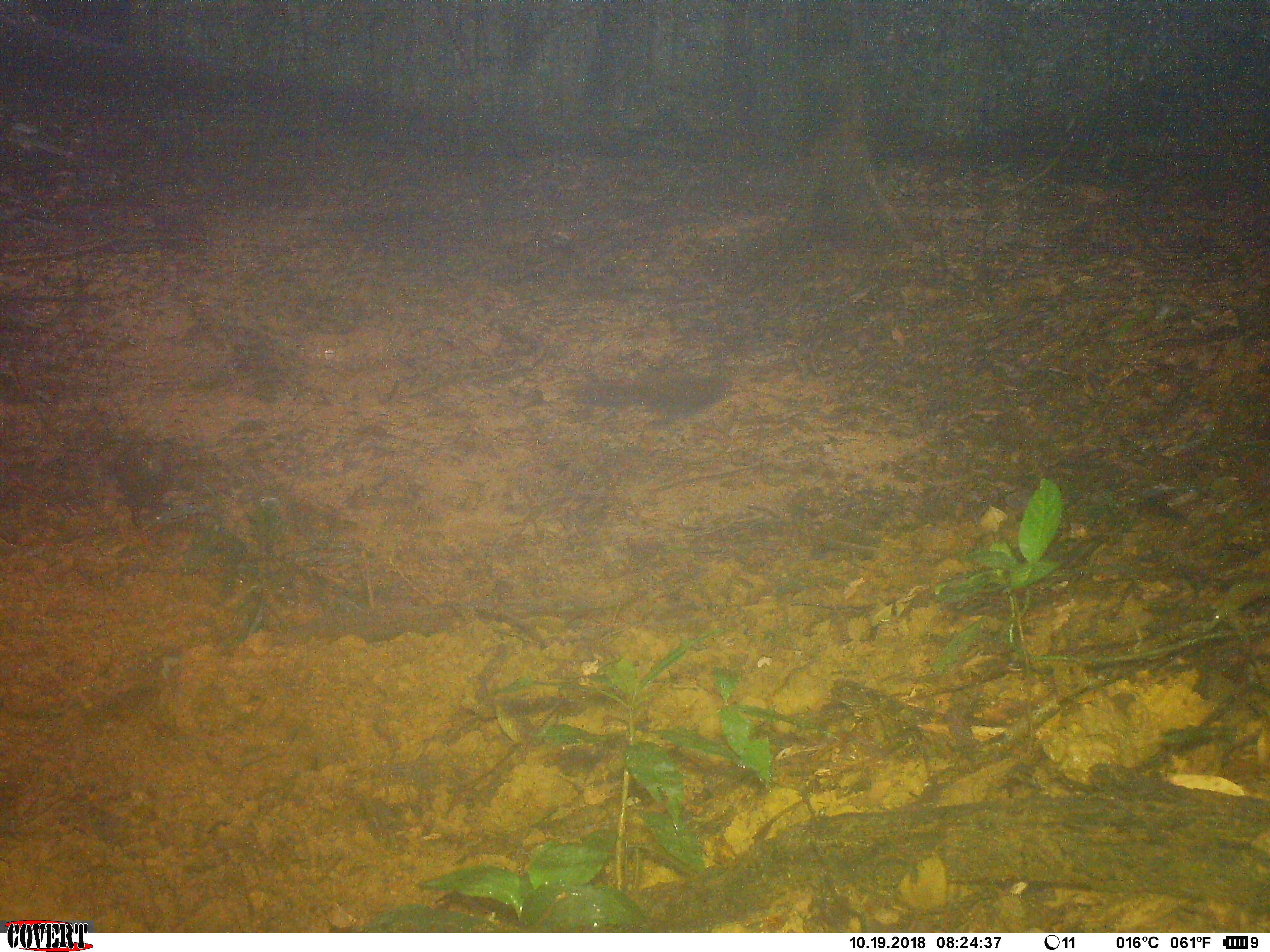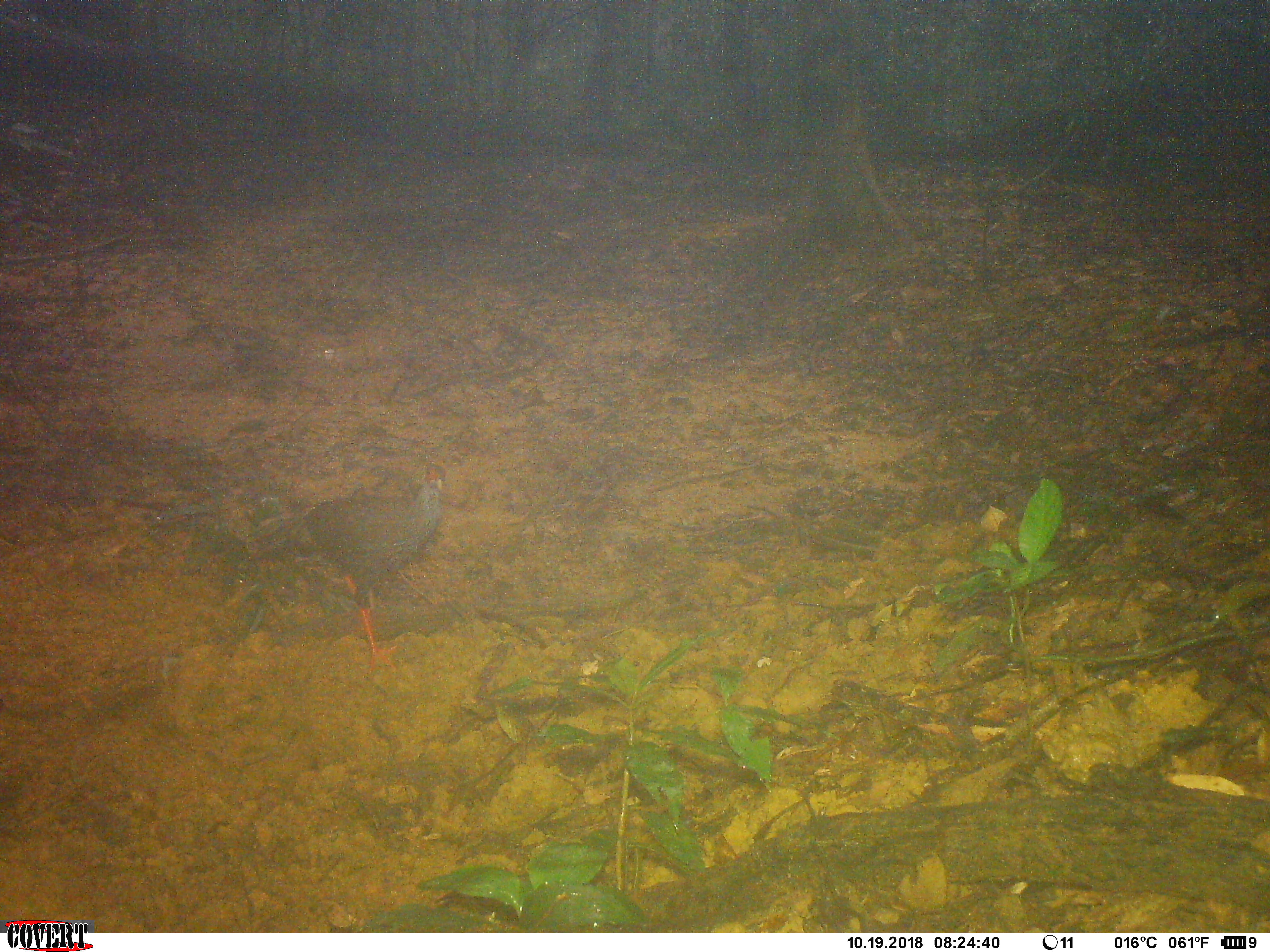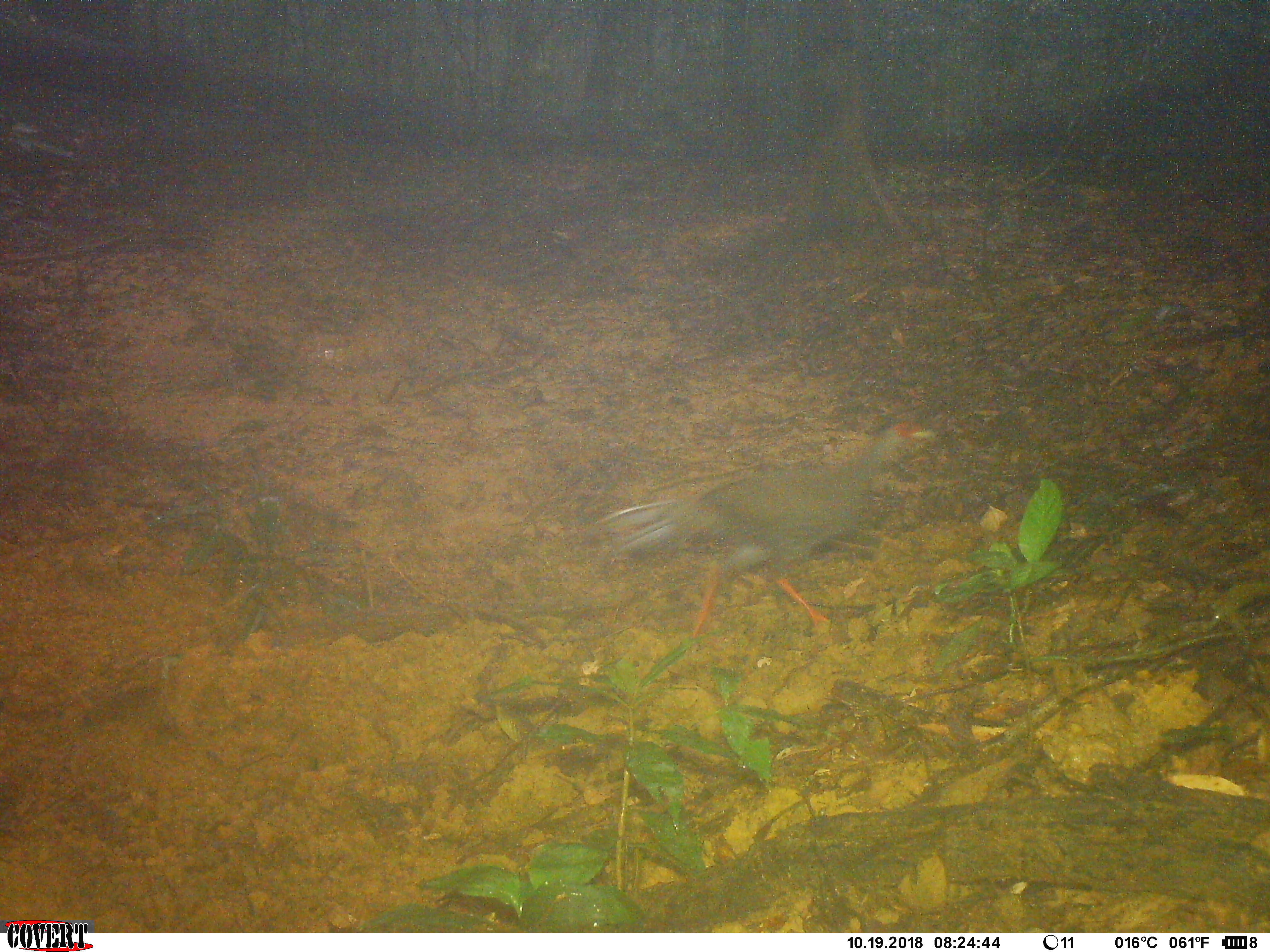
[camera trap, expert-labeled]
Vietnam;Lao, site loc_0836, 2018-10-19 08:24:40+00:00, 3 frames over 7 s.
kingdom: Animalia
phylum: Chordata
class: Aves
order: Galliformes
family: Phasianidae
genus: Lophura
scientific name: Lophura nycthemera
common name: silver pheasant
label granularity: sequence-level